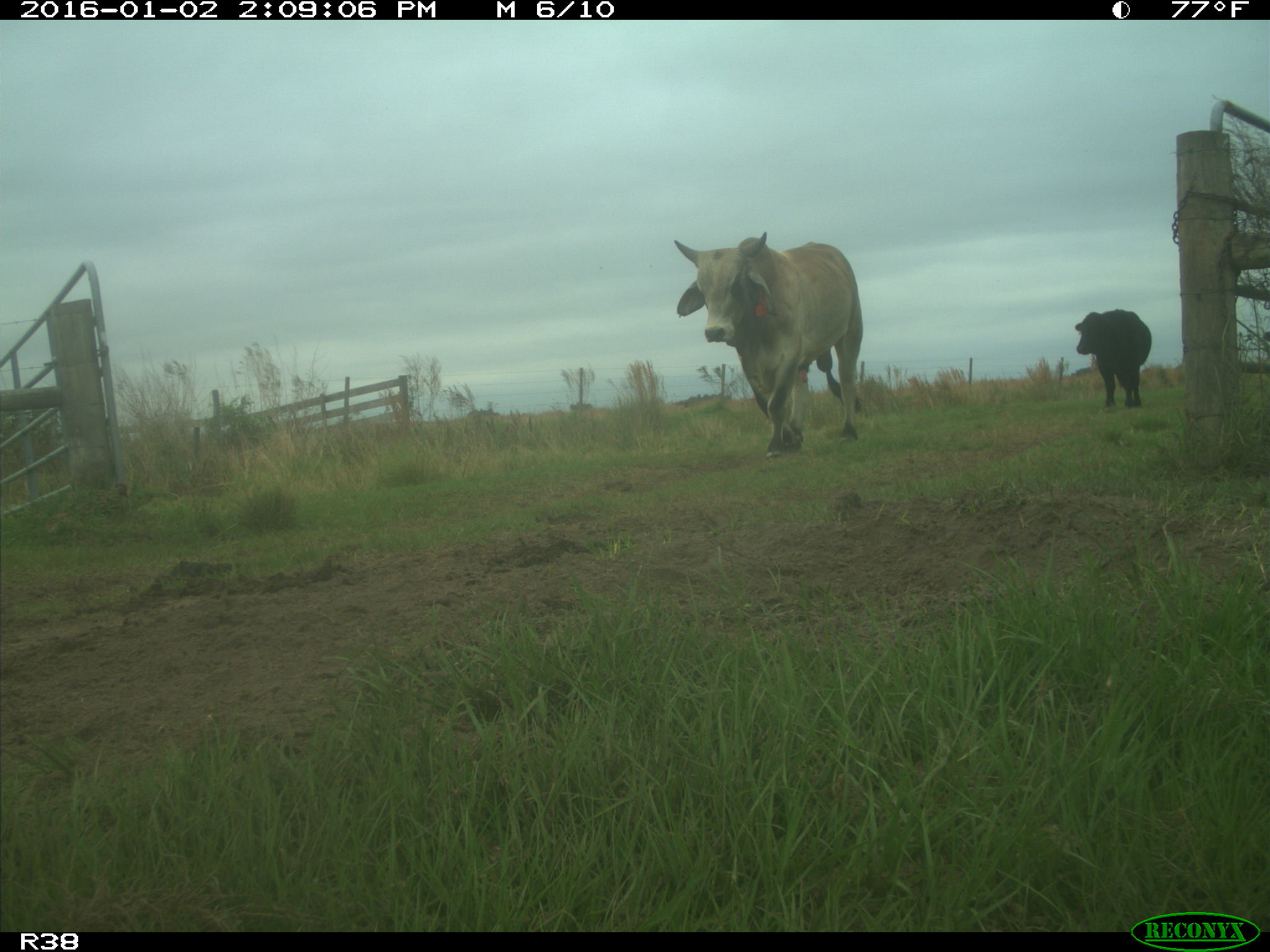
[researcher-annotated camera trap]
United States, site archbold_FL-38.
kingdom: Animalia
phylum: Chordata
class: Mammalia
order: Artiodactyla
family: Bovidae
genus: Bos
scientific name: Bos taurus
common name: domestic cow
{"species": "Bos taurus (domestic cow)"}